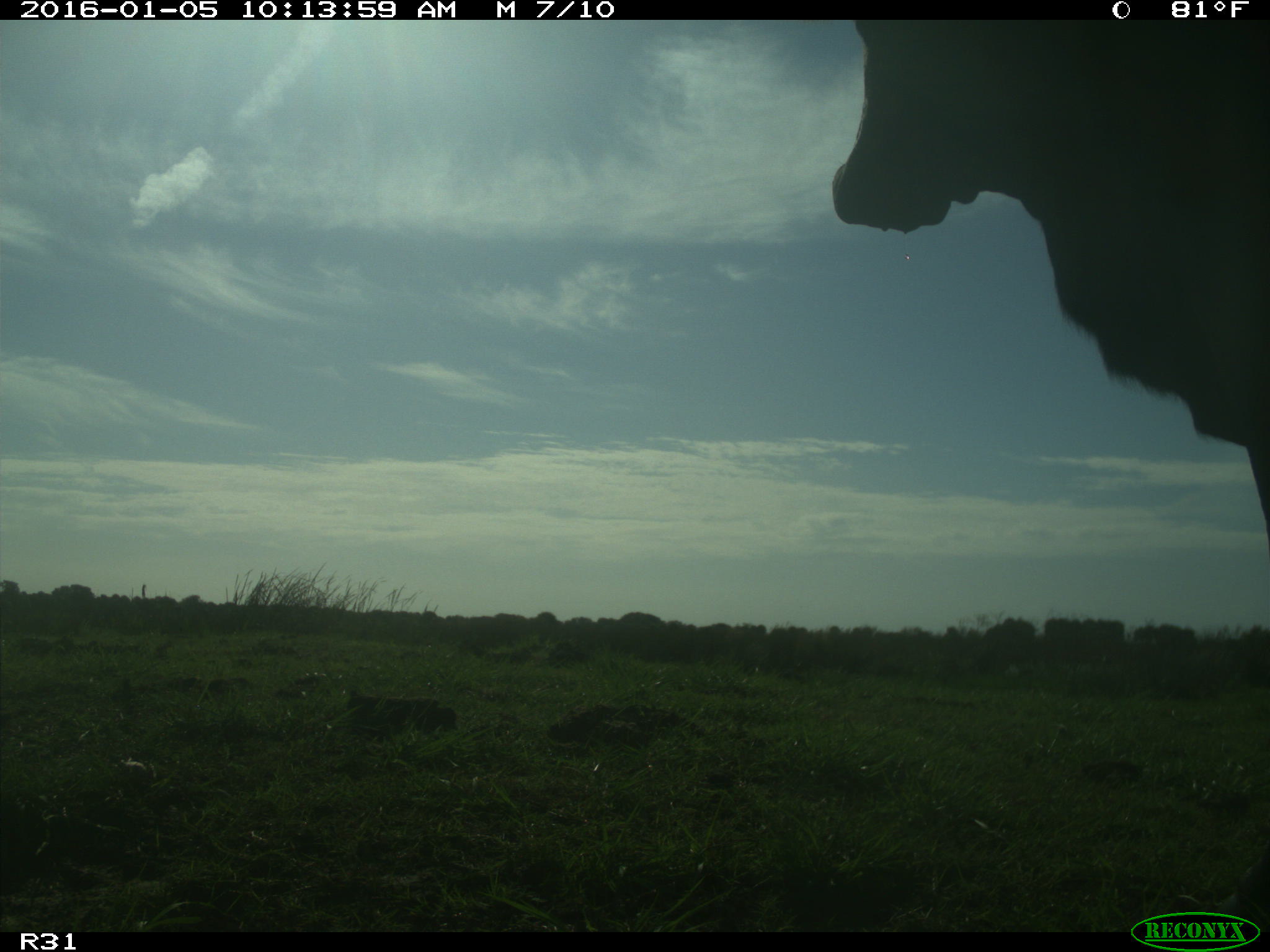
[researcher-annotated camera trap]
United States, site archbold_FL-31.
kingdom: Animalia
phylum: Chordata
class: Mammalia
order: Artiodactyla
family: Bovidae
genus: Bos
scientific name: Bos taurus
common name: domestic cow